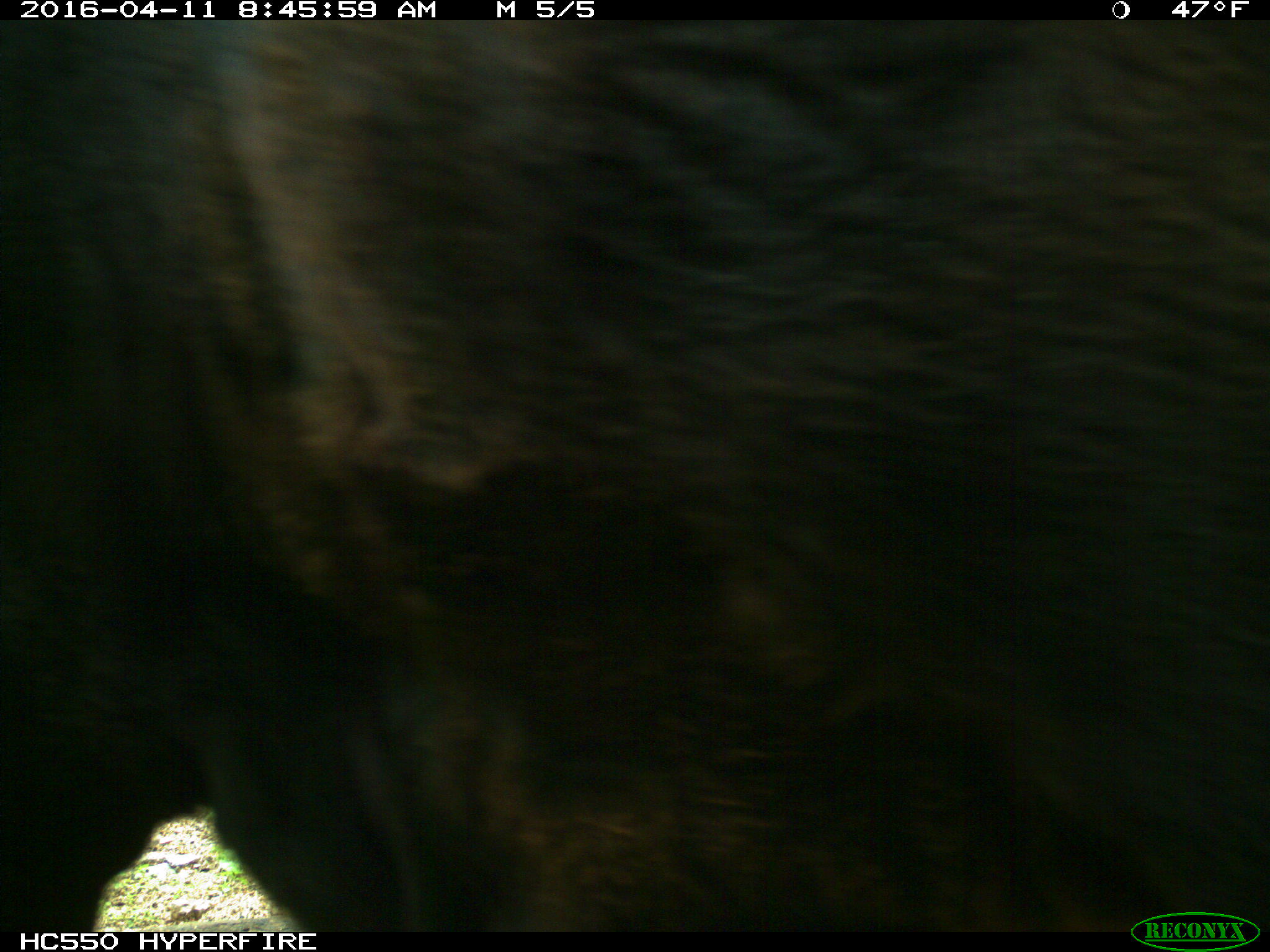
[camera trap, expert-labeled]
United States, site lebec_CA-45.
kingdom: Animalia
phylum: Chordata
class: Mammalia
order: Artiodactyla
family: Bovidae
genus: Bos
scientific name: Bos taurus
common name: domestic cow